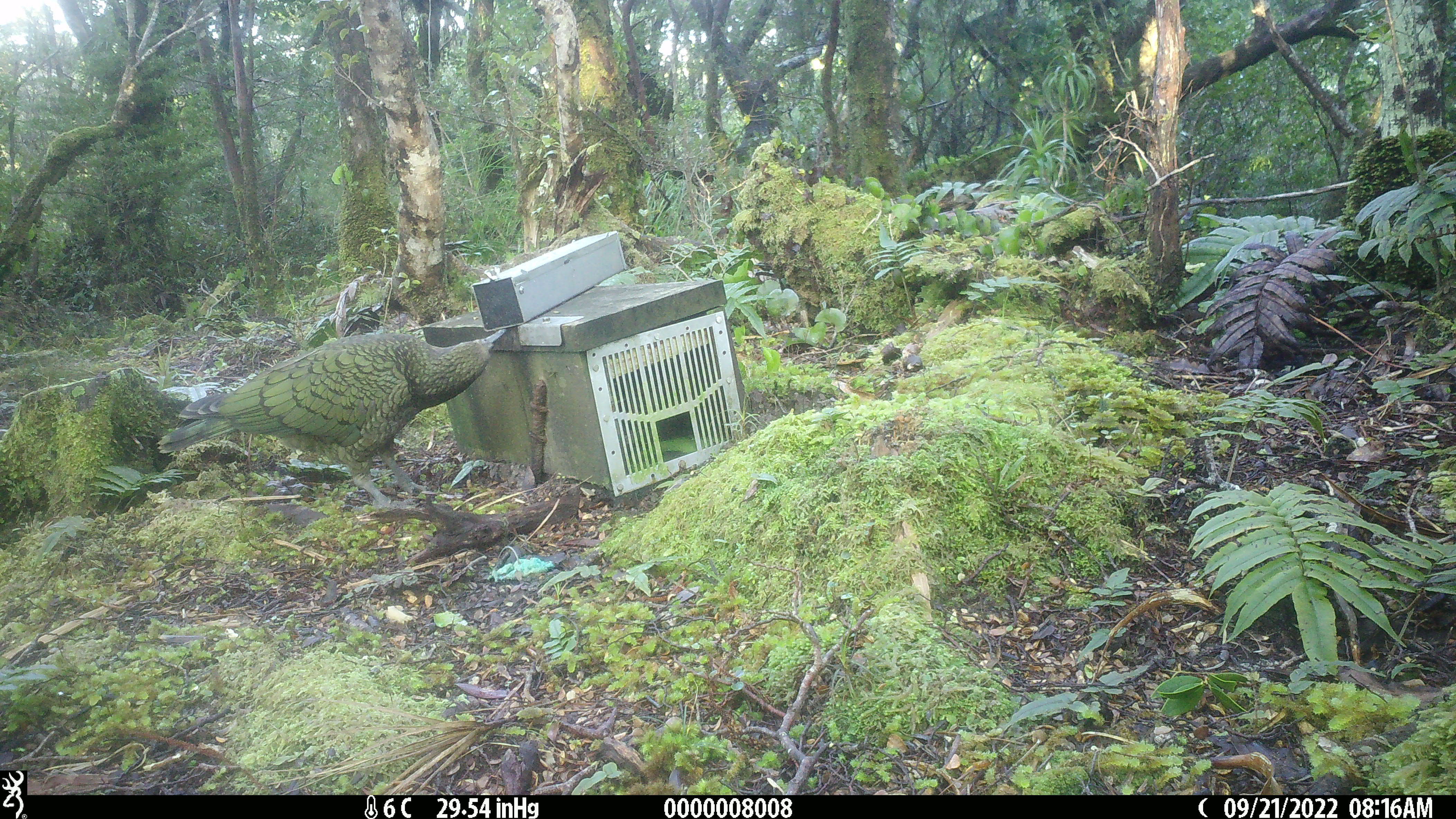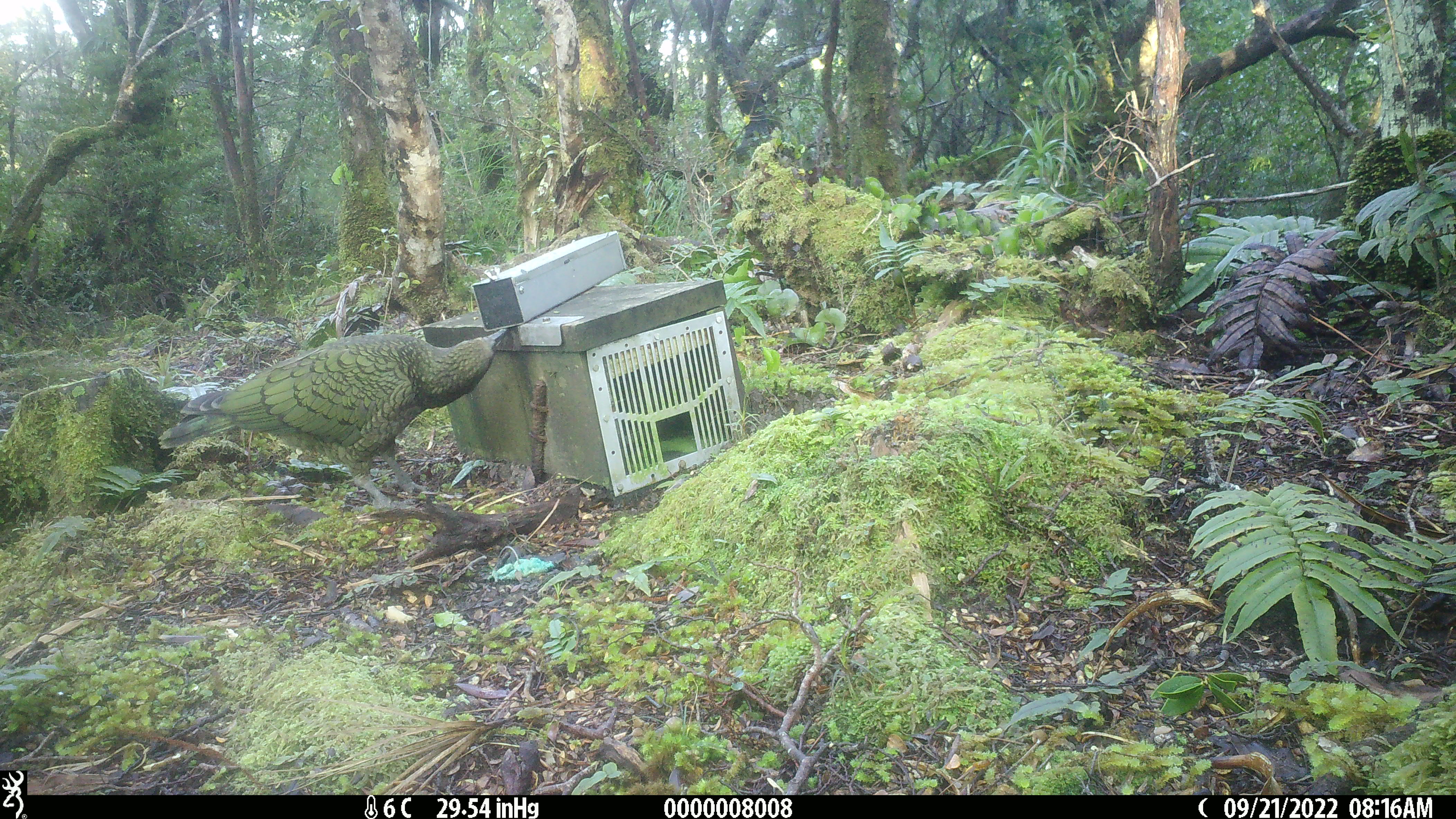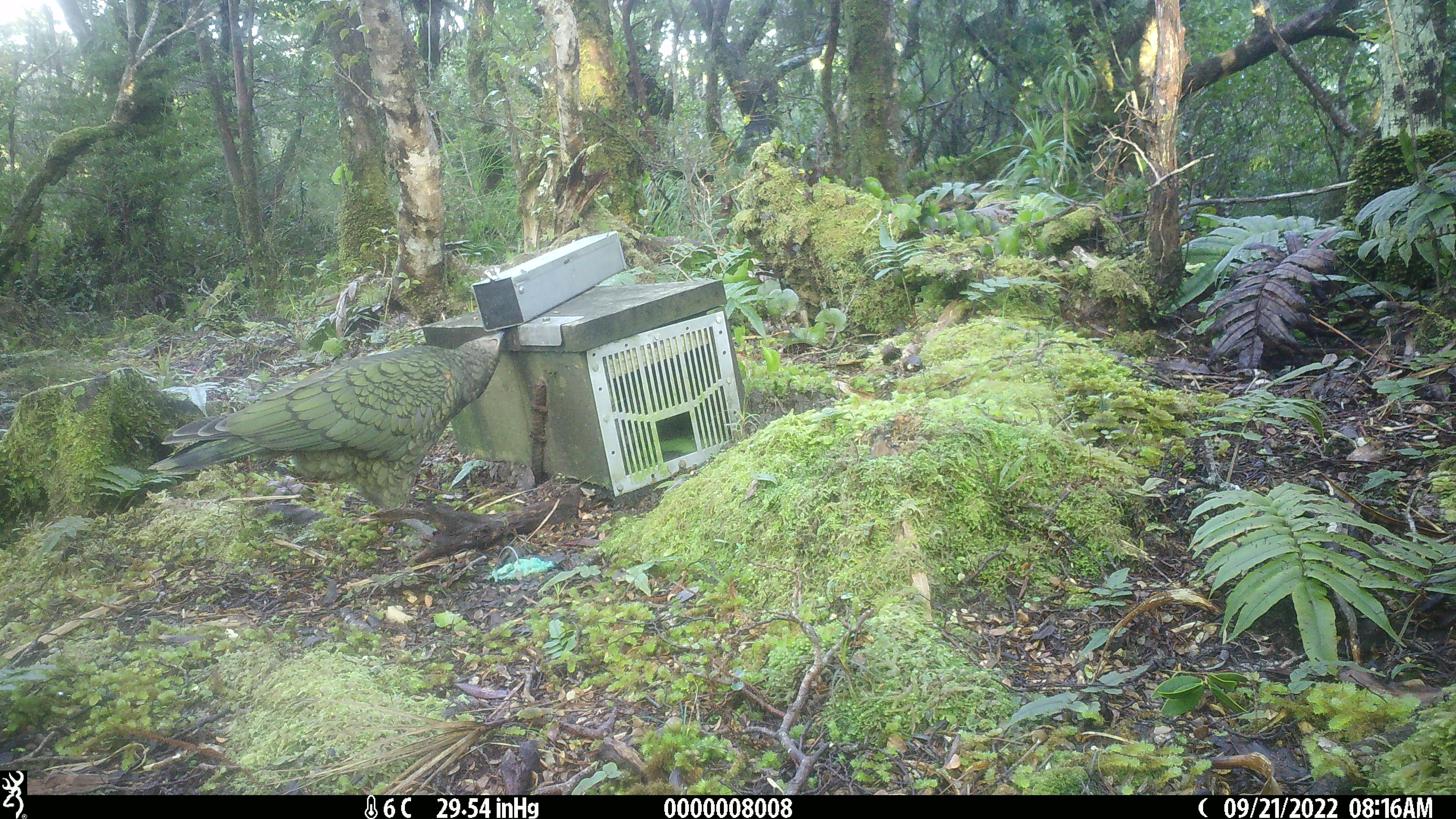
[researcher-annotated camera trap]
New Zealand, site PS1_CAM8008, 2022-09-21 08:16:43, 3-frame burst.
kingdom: Animalia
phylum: Chordata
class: Aves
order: Psittaciformes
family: Strigopidae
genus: Nestor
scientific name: Nestor notabilis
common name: kea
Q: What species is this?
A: Kea (Nestor notabilis).